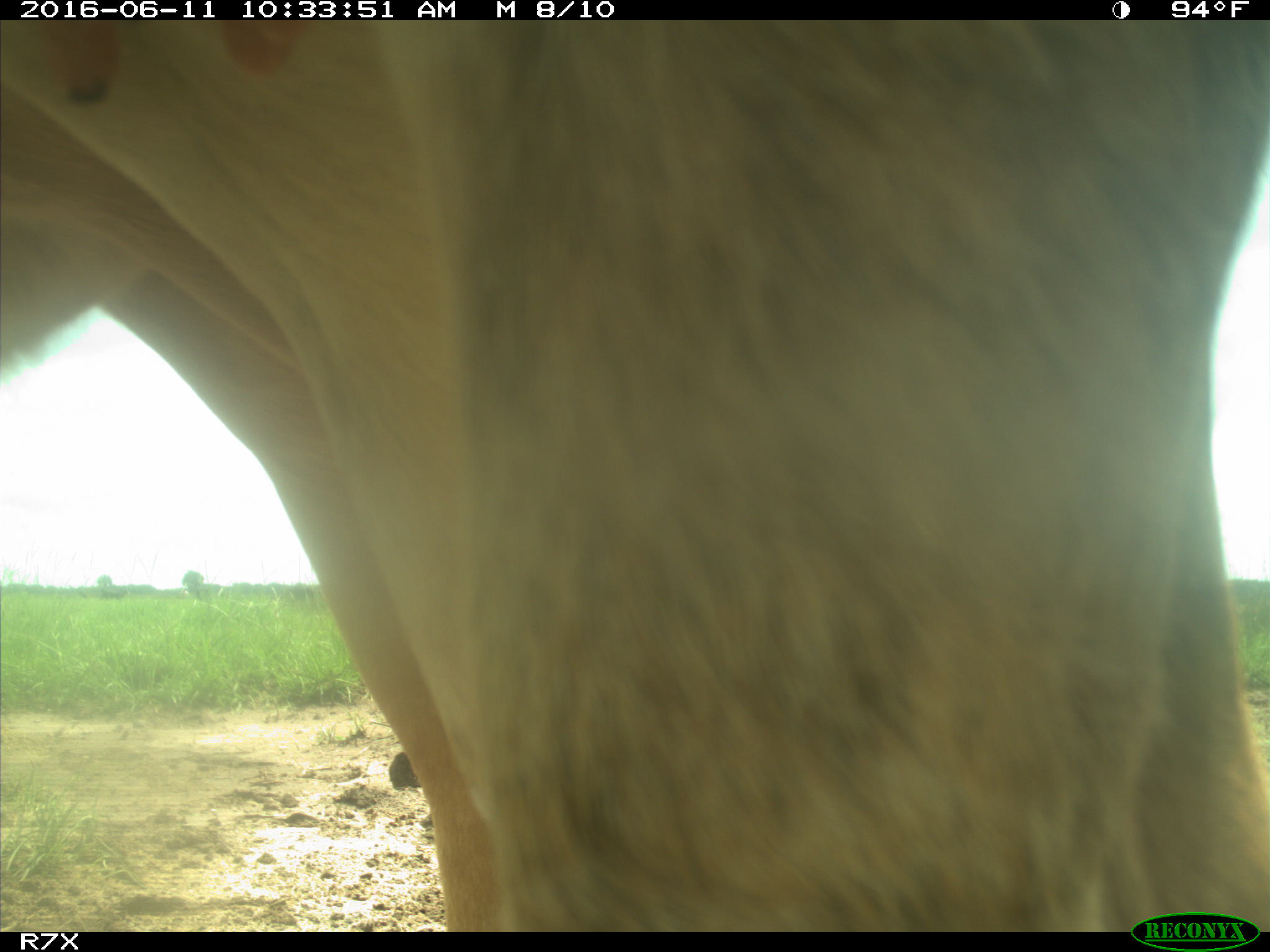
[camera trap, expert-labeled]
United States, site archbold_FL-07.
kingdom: Animalia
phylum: Chordata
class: Mammalia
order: Artiodactyla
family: Bovidae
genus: Bos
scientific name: Bos taurus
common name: domestic cow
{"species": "Bos taurus (domestic cow)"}